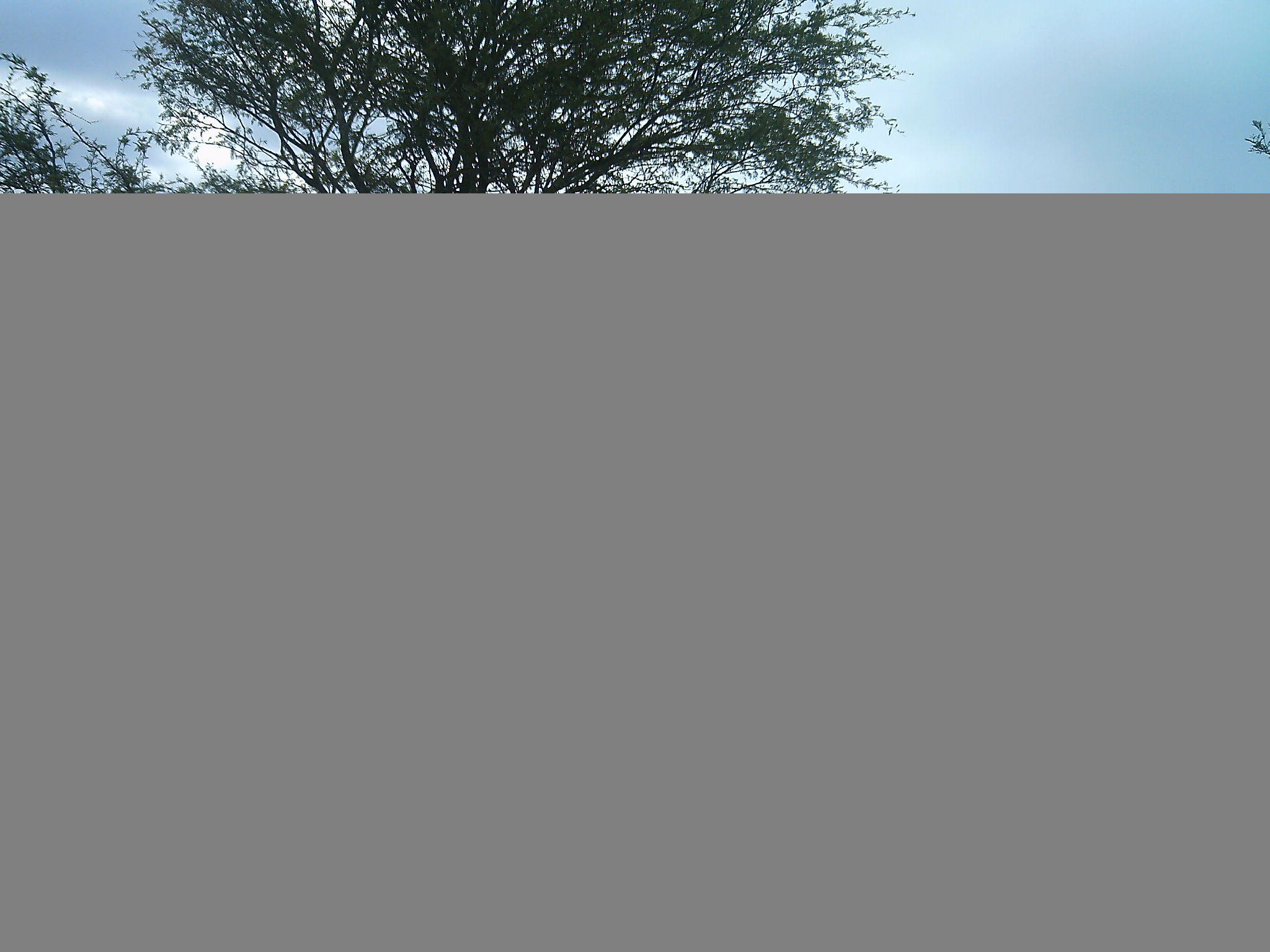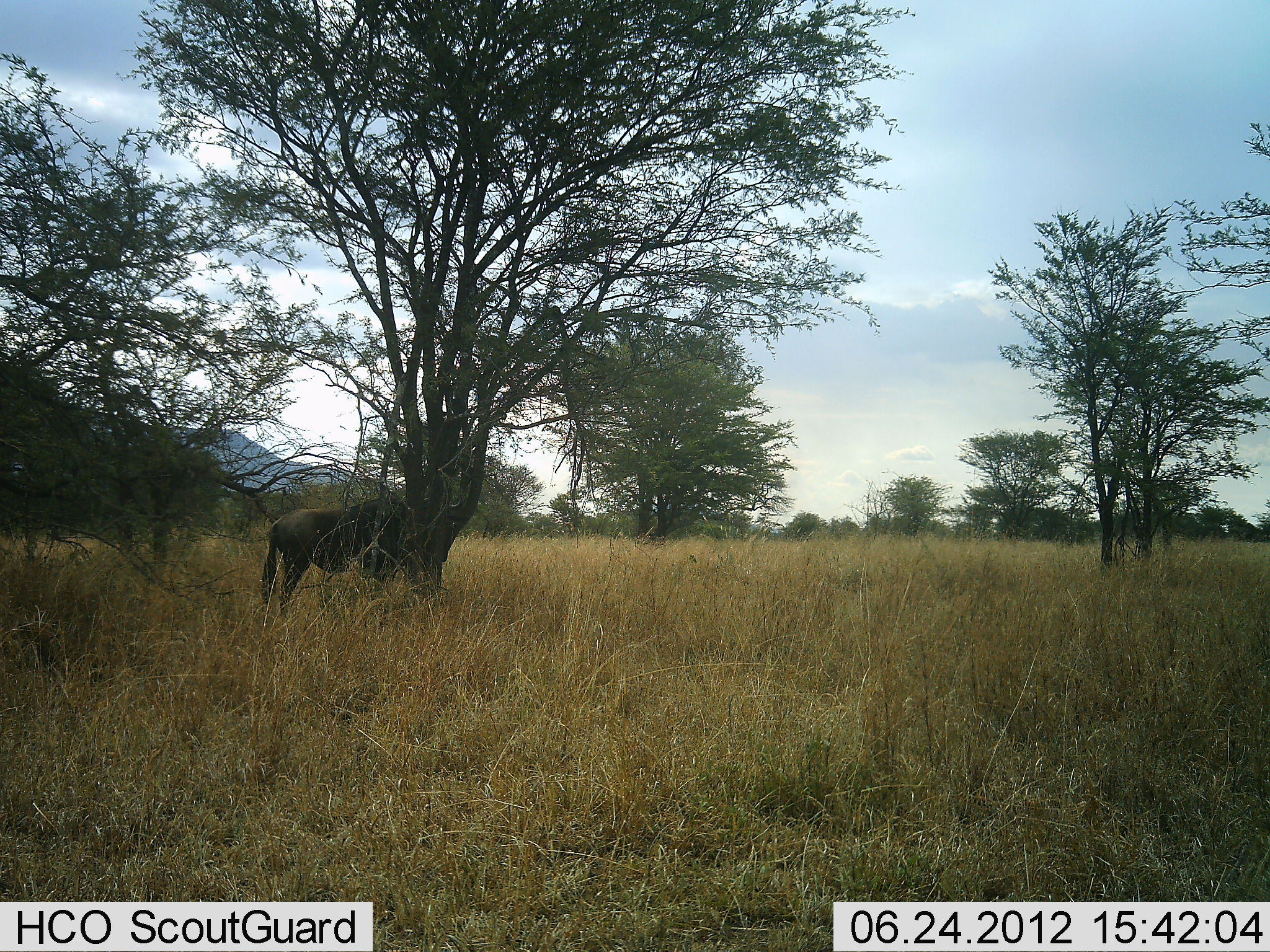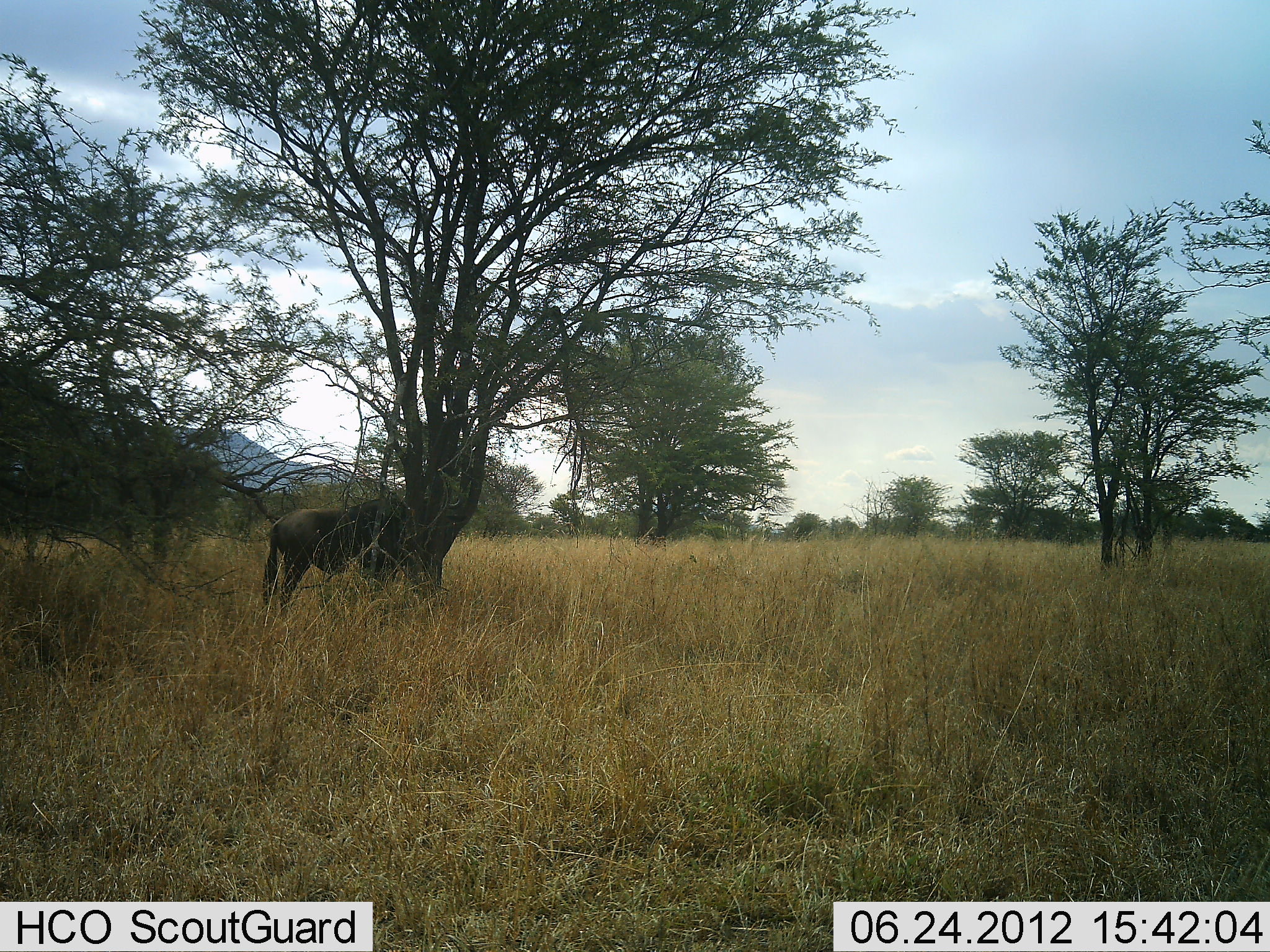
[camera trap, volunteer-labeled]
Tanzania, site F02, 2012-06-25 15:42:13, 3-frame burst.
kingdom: Animalia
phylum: Chordata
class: Mammalia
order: Artiodactyla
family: Bovidae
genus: Connochaetes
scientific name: Connochaetes taurinus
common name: blue wildebeest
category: wildebeest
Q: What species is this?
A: Wildebeest (blue wildebeest) (Connochaetes taurinus).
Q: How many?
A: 1.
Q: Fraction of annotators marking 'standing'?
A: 100%.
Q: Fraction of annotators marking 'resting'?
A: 0%.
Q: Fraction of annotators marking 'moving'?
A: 0%.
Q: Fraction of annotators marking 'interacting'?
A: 0%.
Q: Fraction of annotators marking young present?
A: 0%.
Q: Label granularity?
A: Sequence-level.